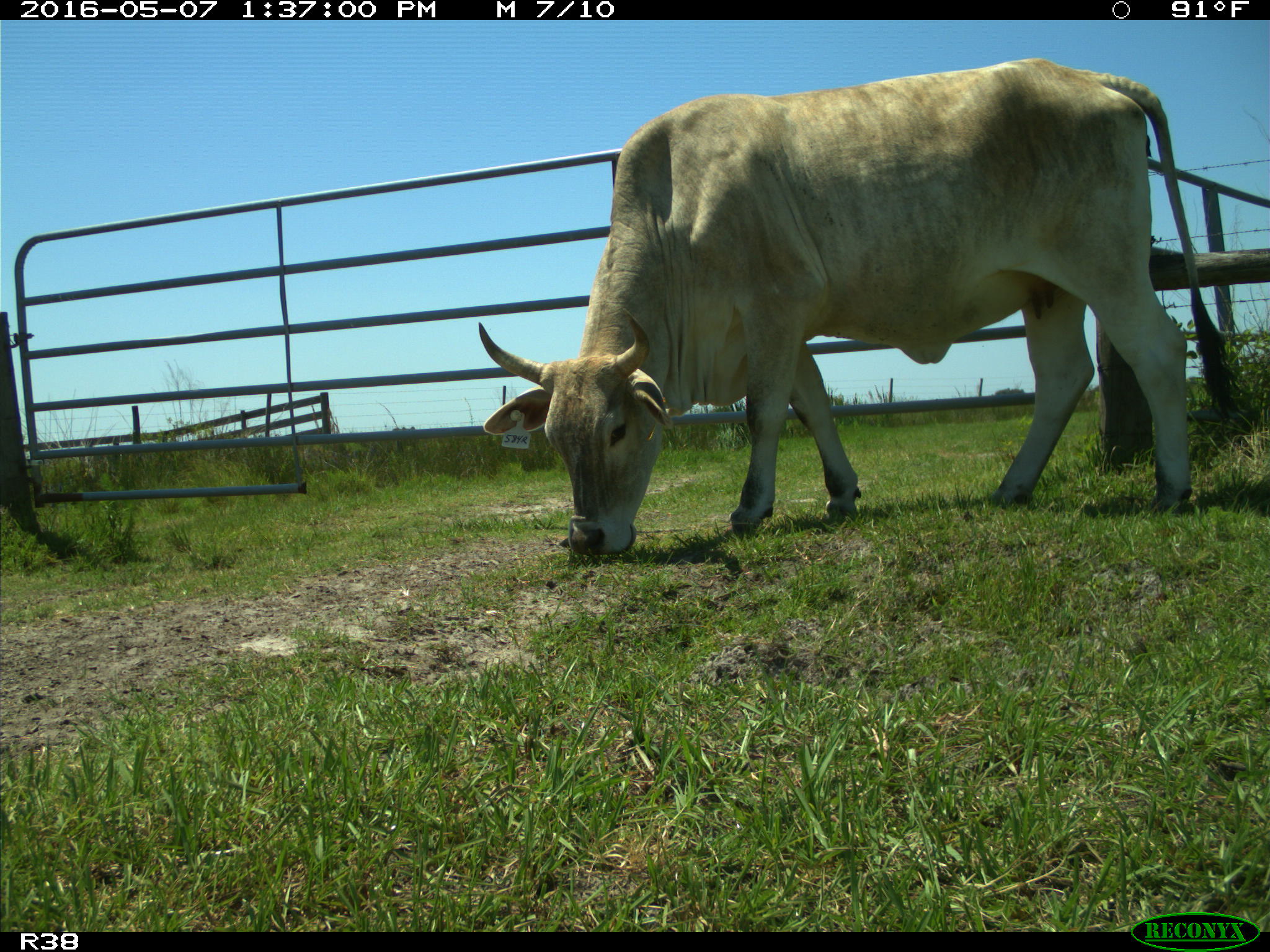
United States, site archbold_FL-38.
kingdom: Animalia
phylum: Chordata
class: Mammalia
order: Artiodactyla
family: Bovidae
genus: Bos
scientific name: Bos taurus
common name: domestic cow